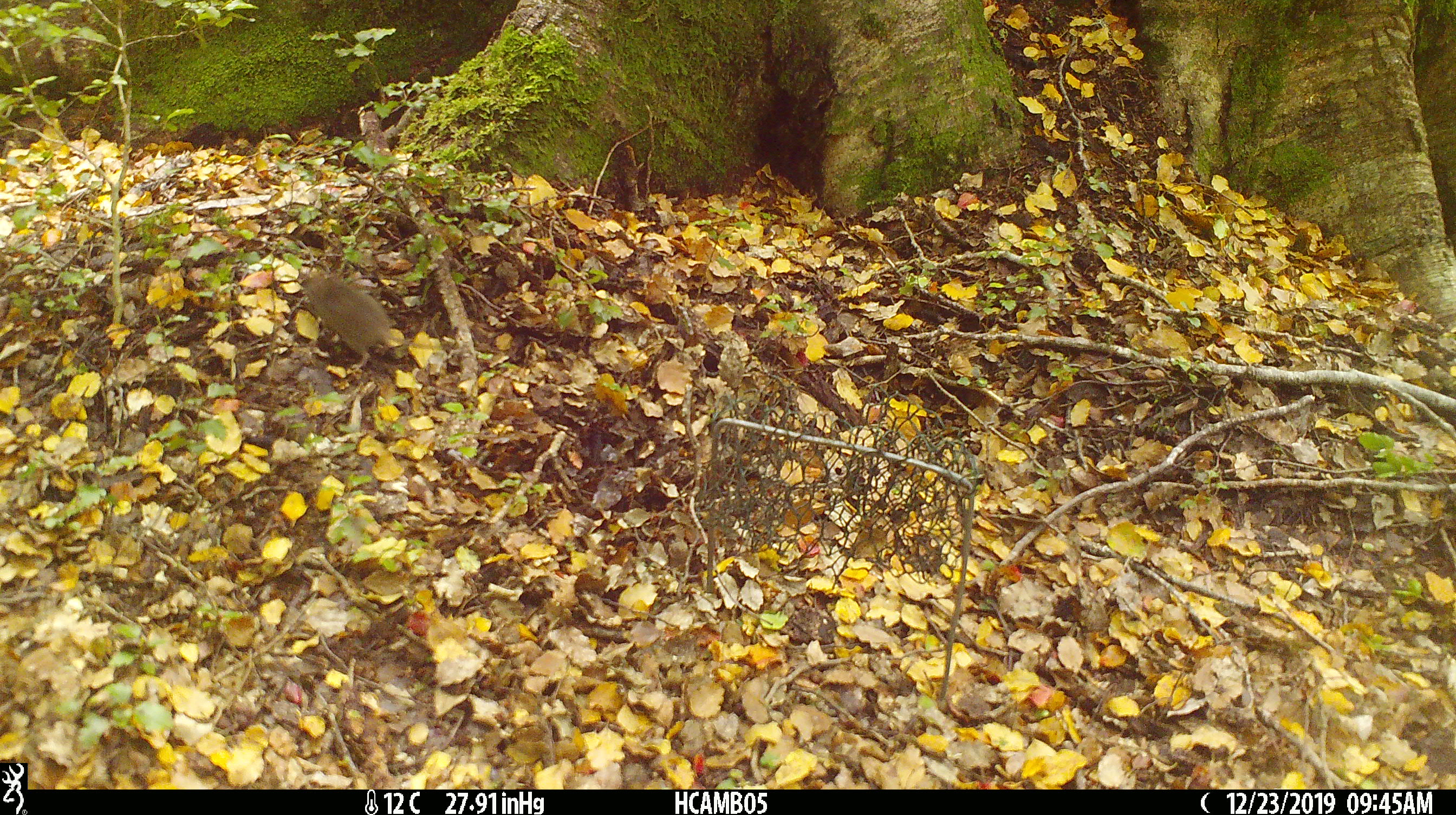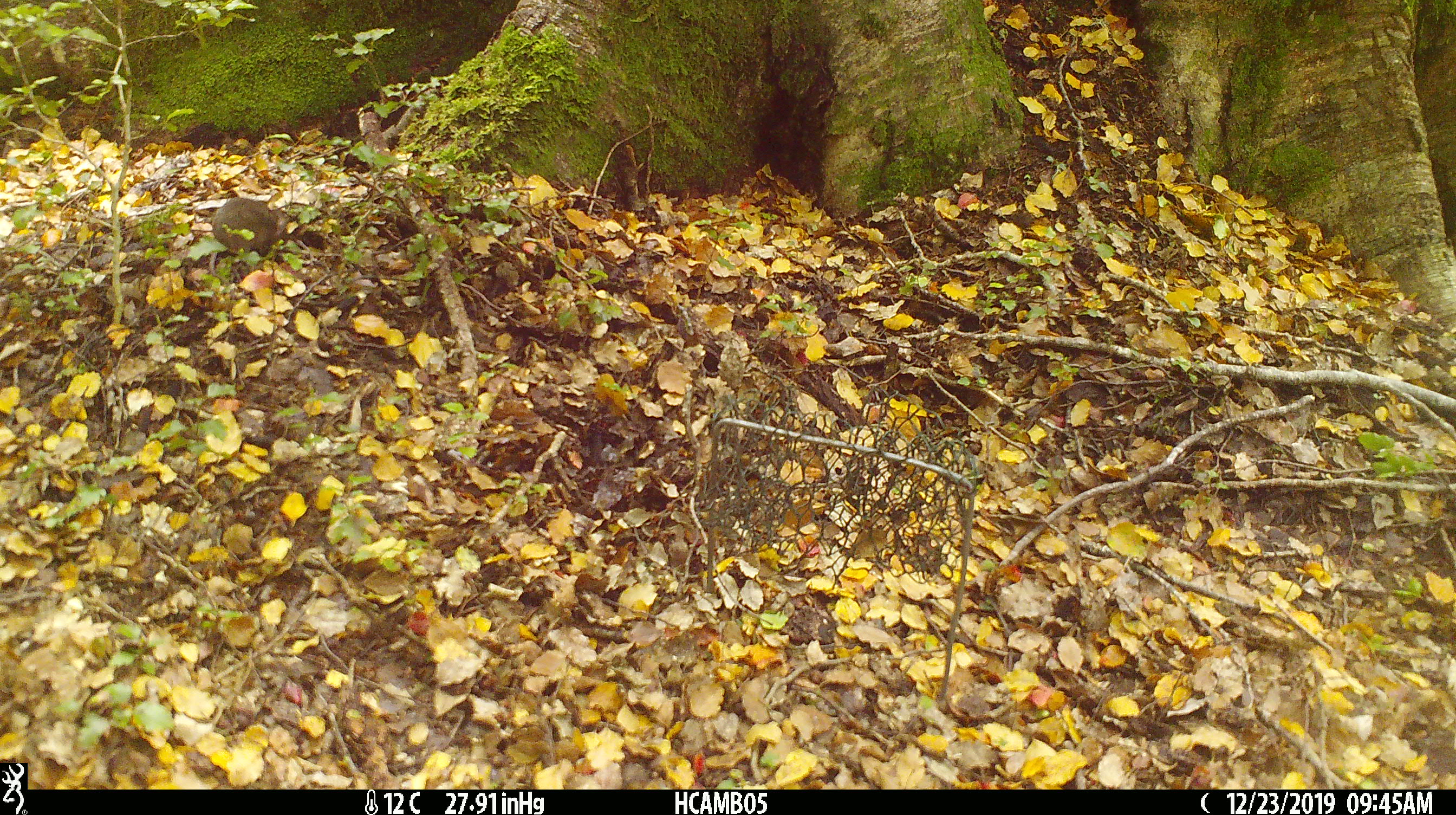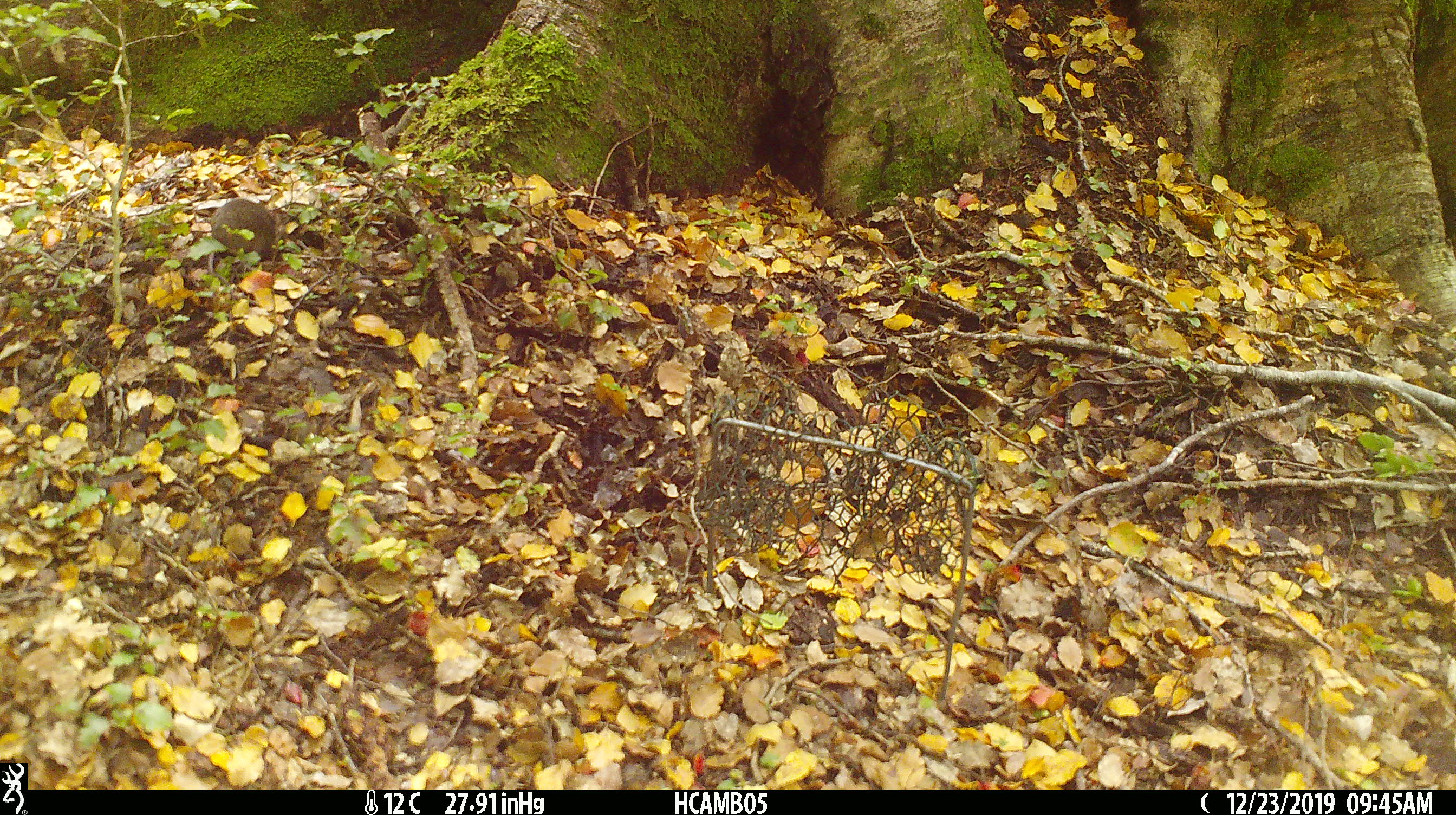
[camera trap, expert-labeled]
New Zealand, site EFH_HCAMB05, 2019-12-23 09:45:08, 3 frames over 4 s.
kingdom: Animalia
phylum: Chordata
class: Mammalia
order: Rodentia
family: Muridae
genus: Mus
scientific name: Mus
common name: mouse